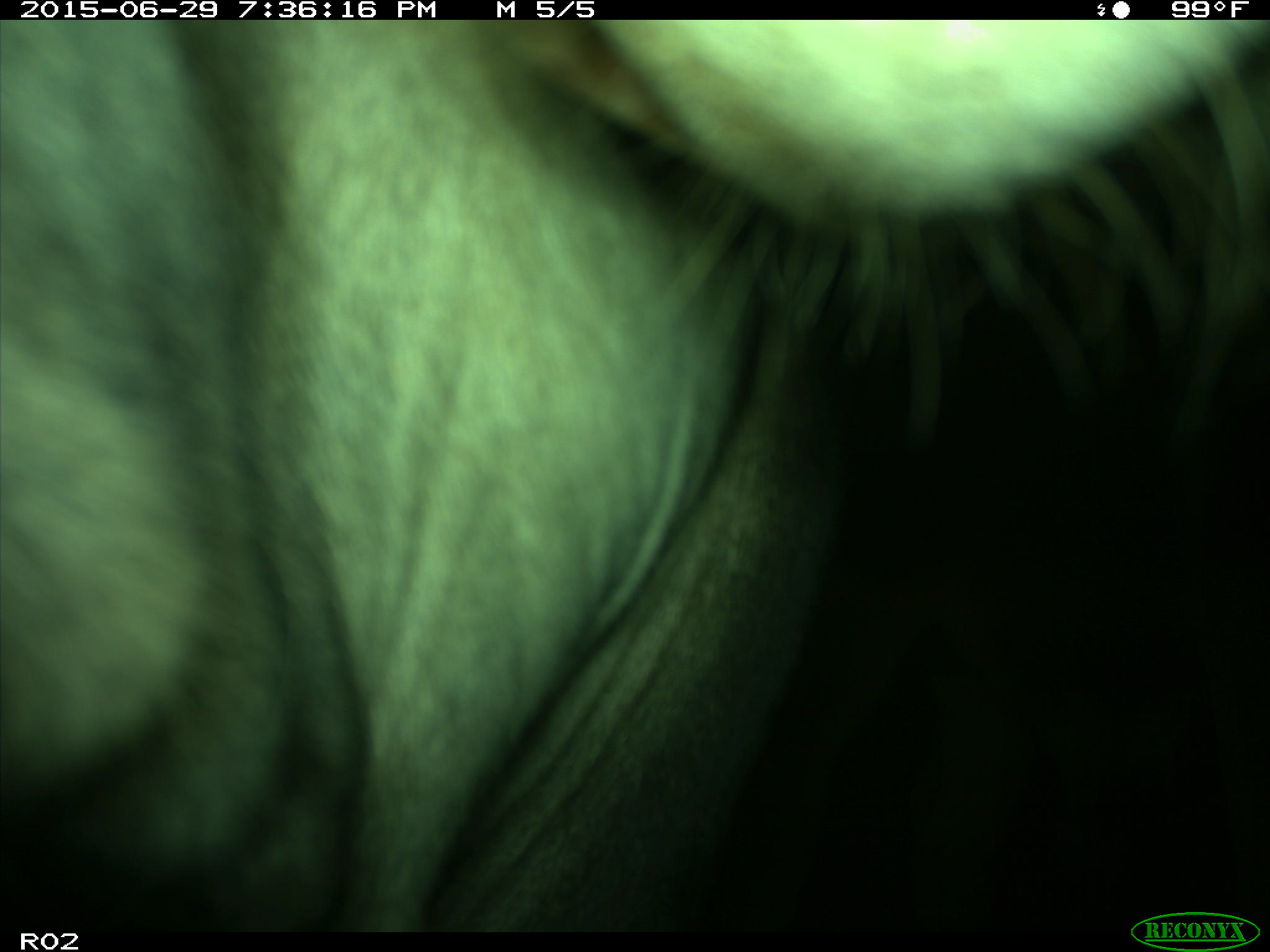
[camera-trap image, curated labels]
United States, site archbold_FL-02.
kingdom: Animalia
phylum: Chordata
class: Mammalia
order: Artiodactyla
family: Bovidae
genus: Bos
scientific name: Bos taurus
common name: domestic cow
Bos taurus (domestic cow).